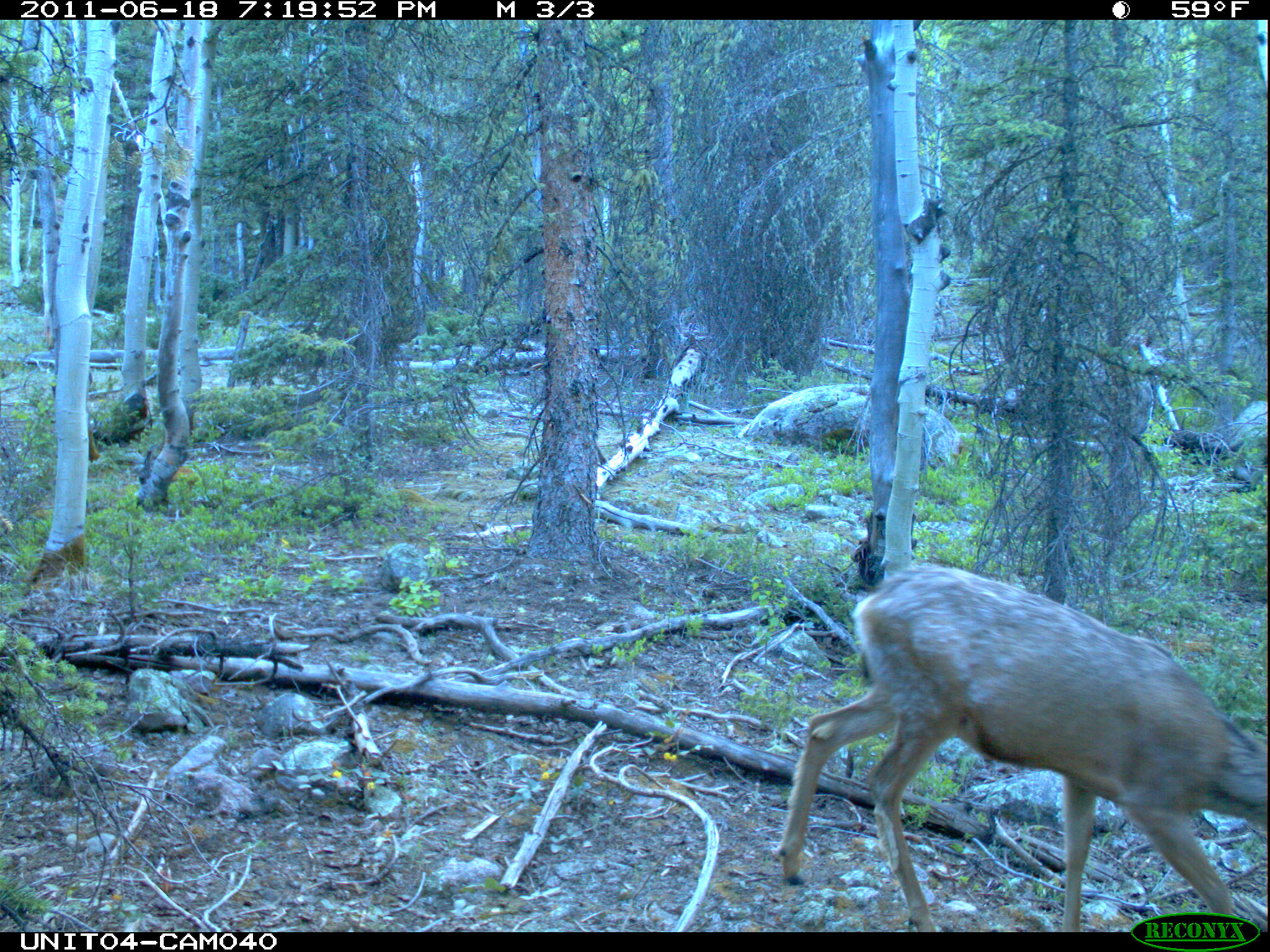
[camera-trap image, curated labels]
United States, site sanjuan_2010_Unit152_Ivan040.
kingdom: Animalia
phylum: Chordata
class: Mammalia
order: Artiodactyla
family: Cervidae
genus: Odocoileus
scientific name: Odocoileus hemionus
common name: mule deer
Odocoileus hemionus (mule deer).